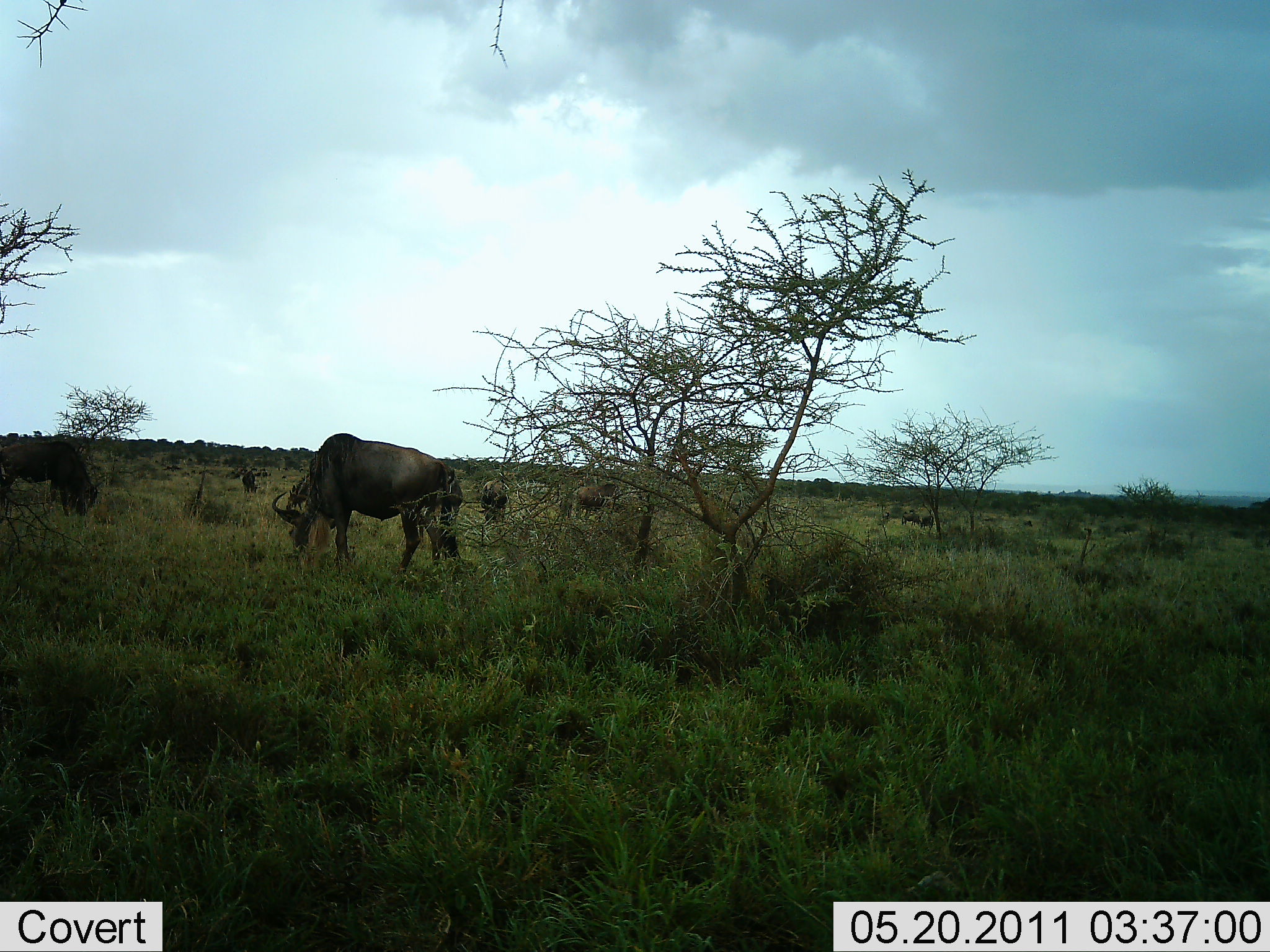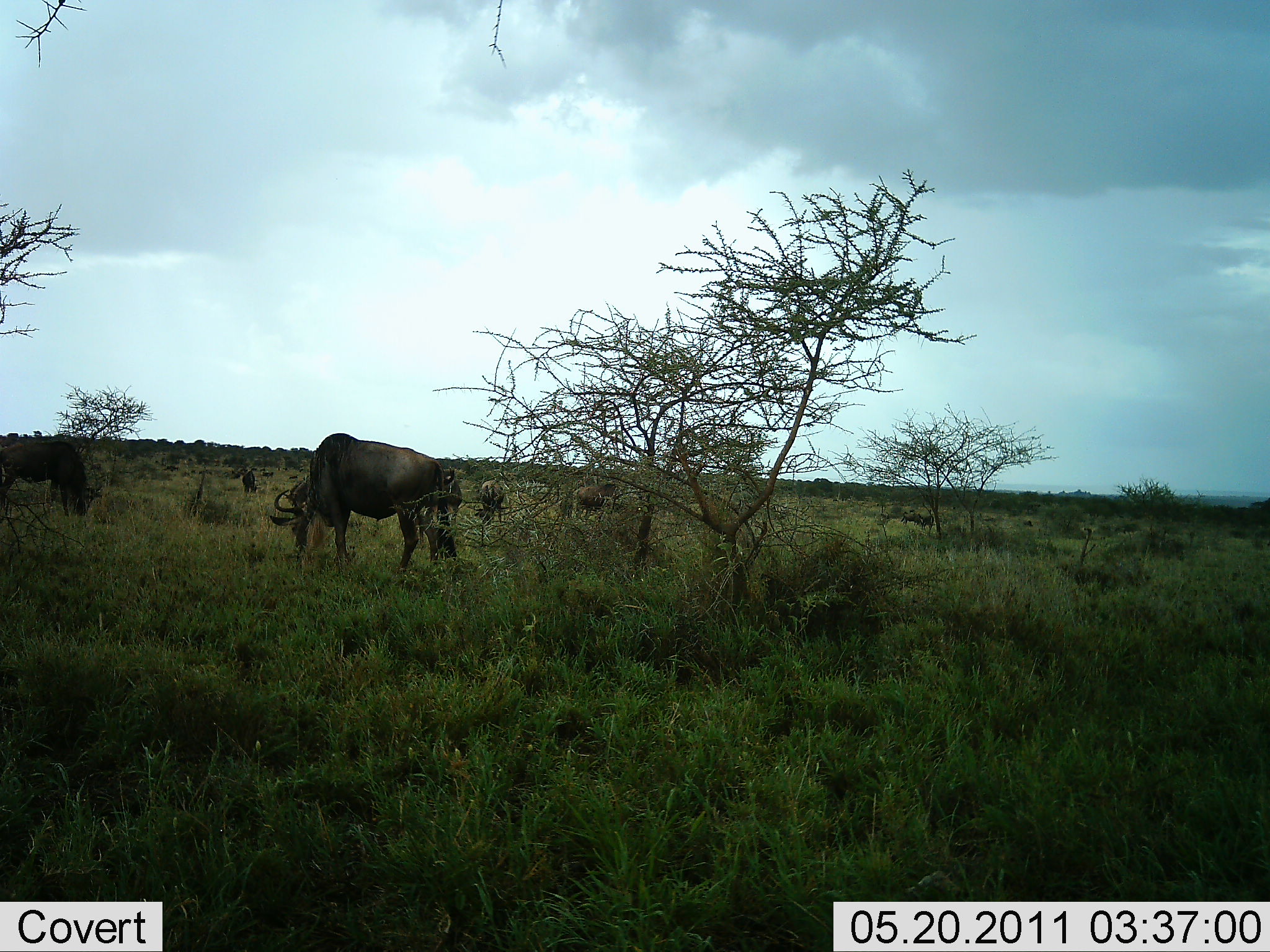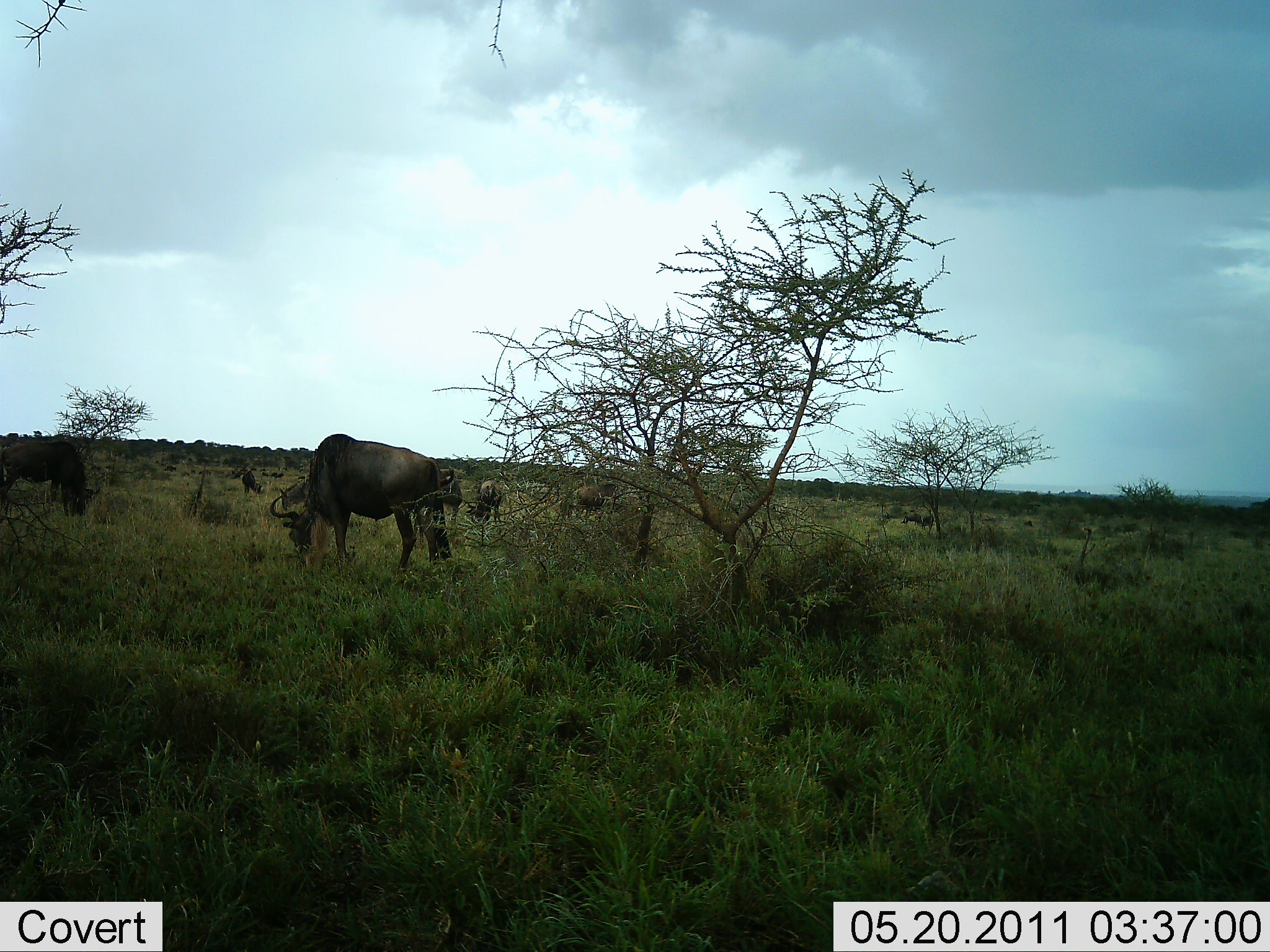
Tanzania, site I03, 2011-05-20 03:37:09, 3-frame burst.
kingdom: Animalia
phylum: Chordata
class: Mammalia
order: Artiodactyla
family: Bovidae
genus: Connochaetes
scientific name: Connochaetes taurinus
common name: blue wildebeest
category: wildebeest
Wildebeest (blue wildebeest) (Connochaetes taurinus), count 6. Behavior (volunteer vote fractions): standing 18%, resting 0%, moving 9%, interacting 0%. Young present (vote fraction): 0%. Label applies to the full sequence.